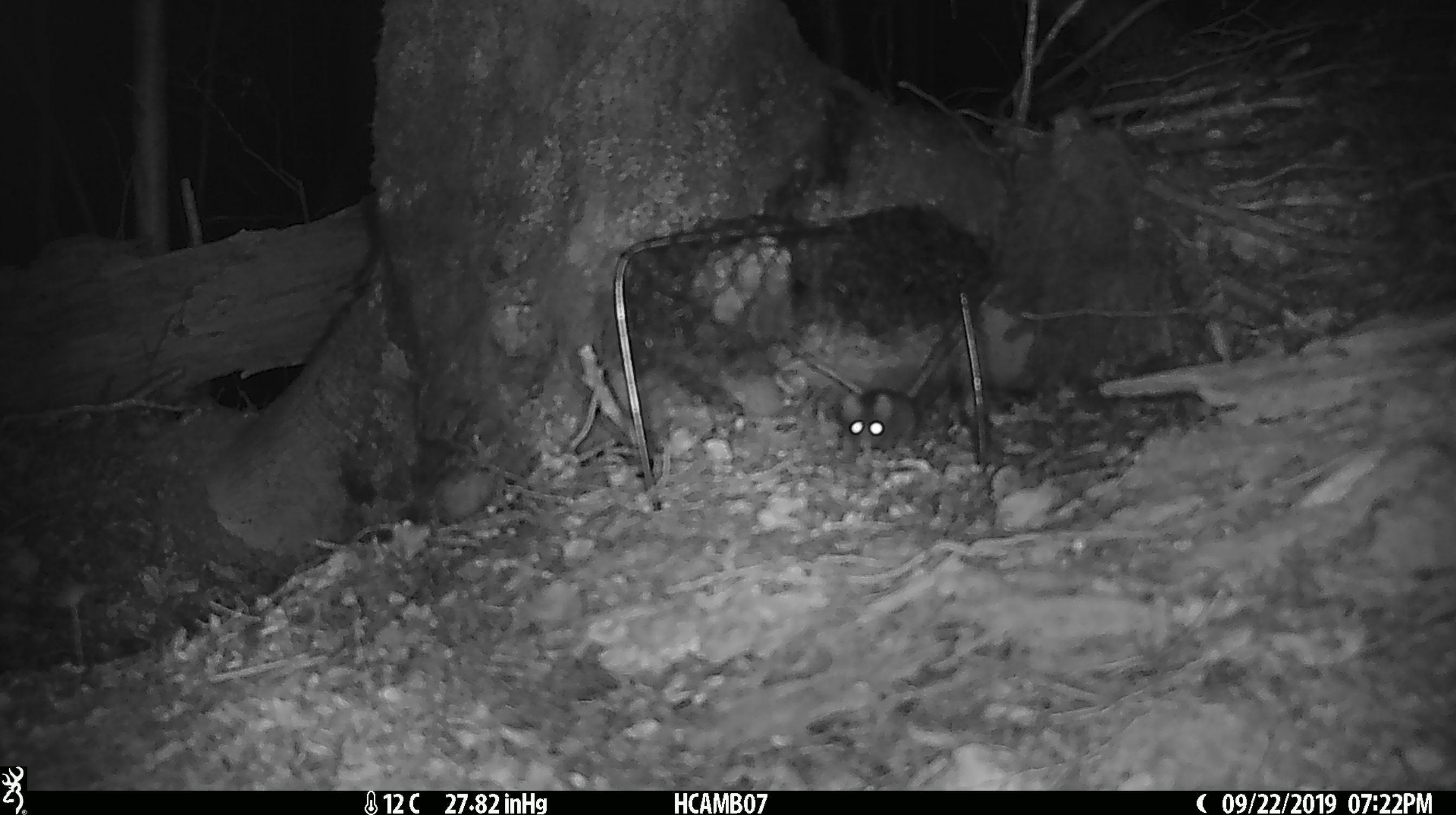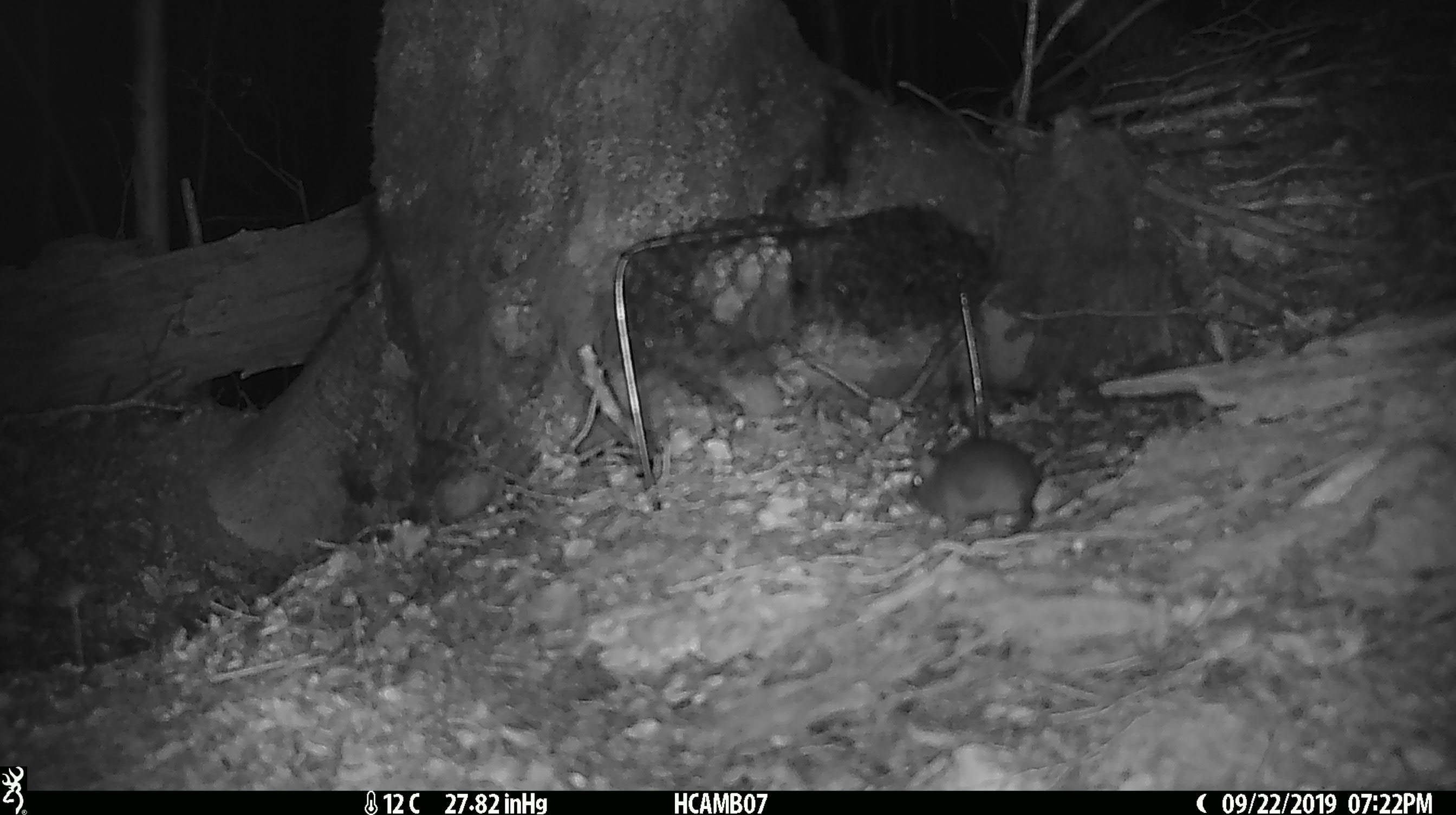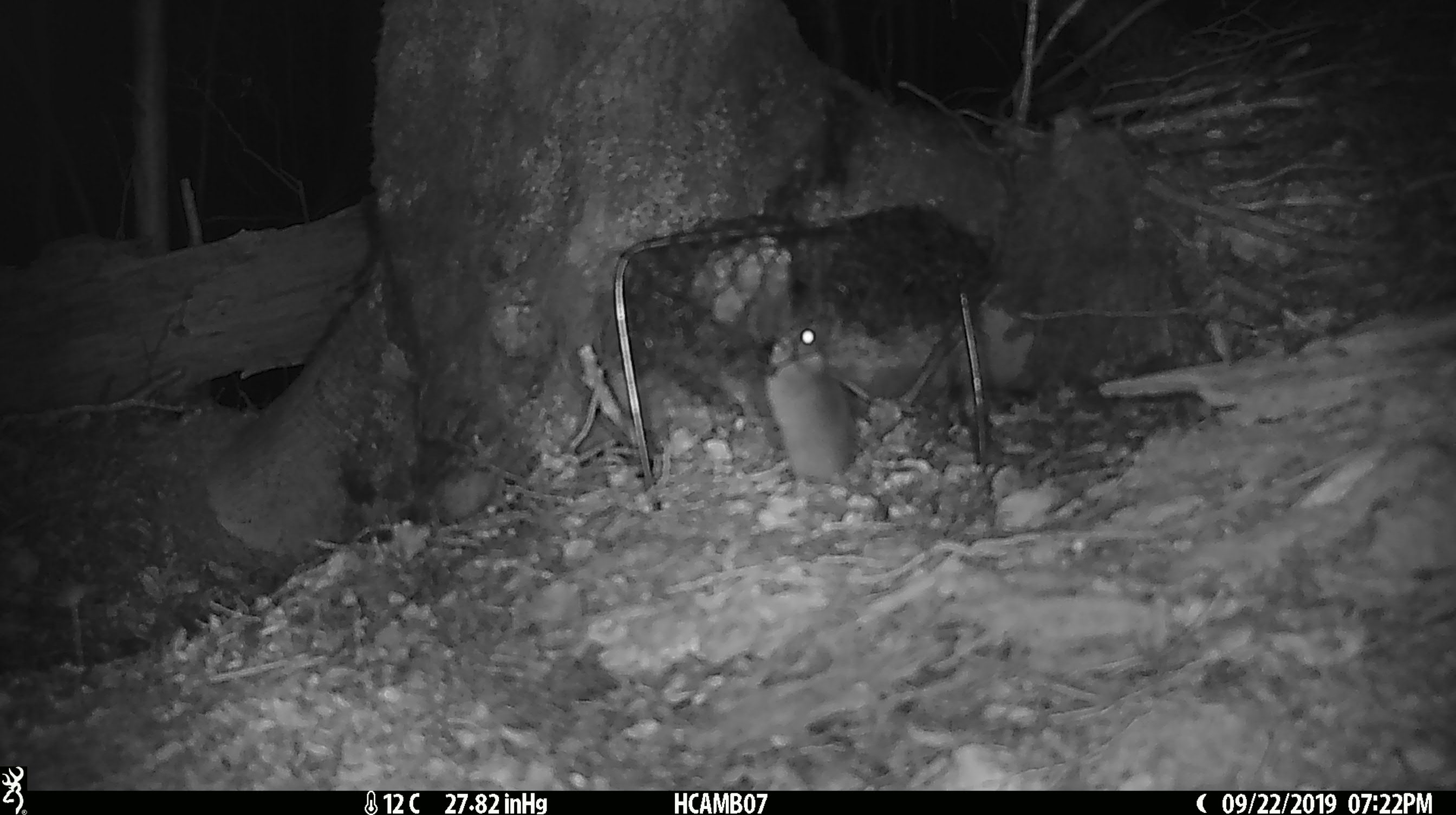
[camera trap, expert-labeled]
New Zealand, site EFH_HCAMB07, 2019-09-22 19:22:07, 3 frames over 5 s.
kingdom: Animalia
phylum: Chordata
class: Mammalia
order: Rodentia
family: Muridae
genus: Mus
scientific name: Mus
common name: mouse